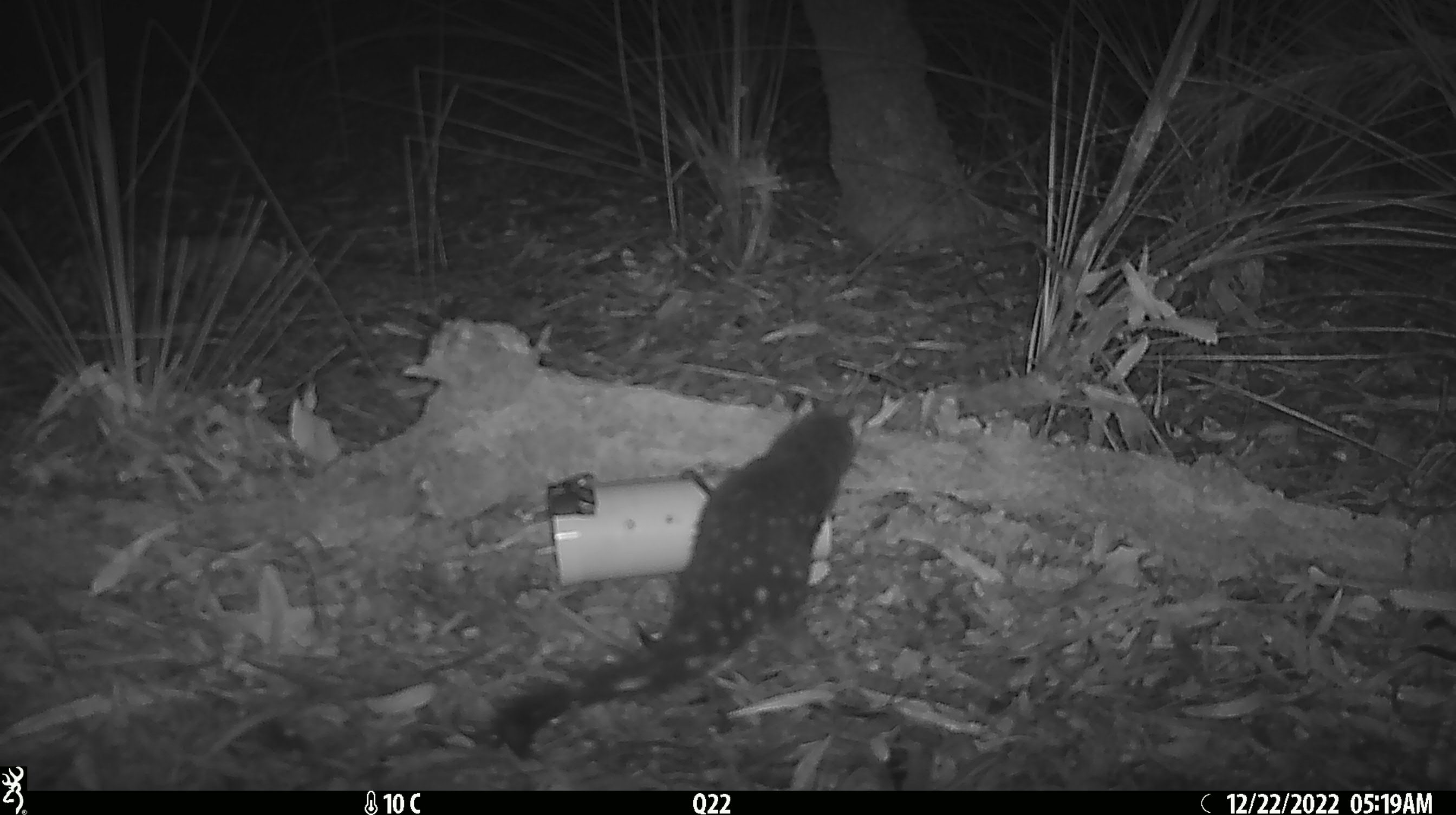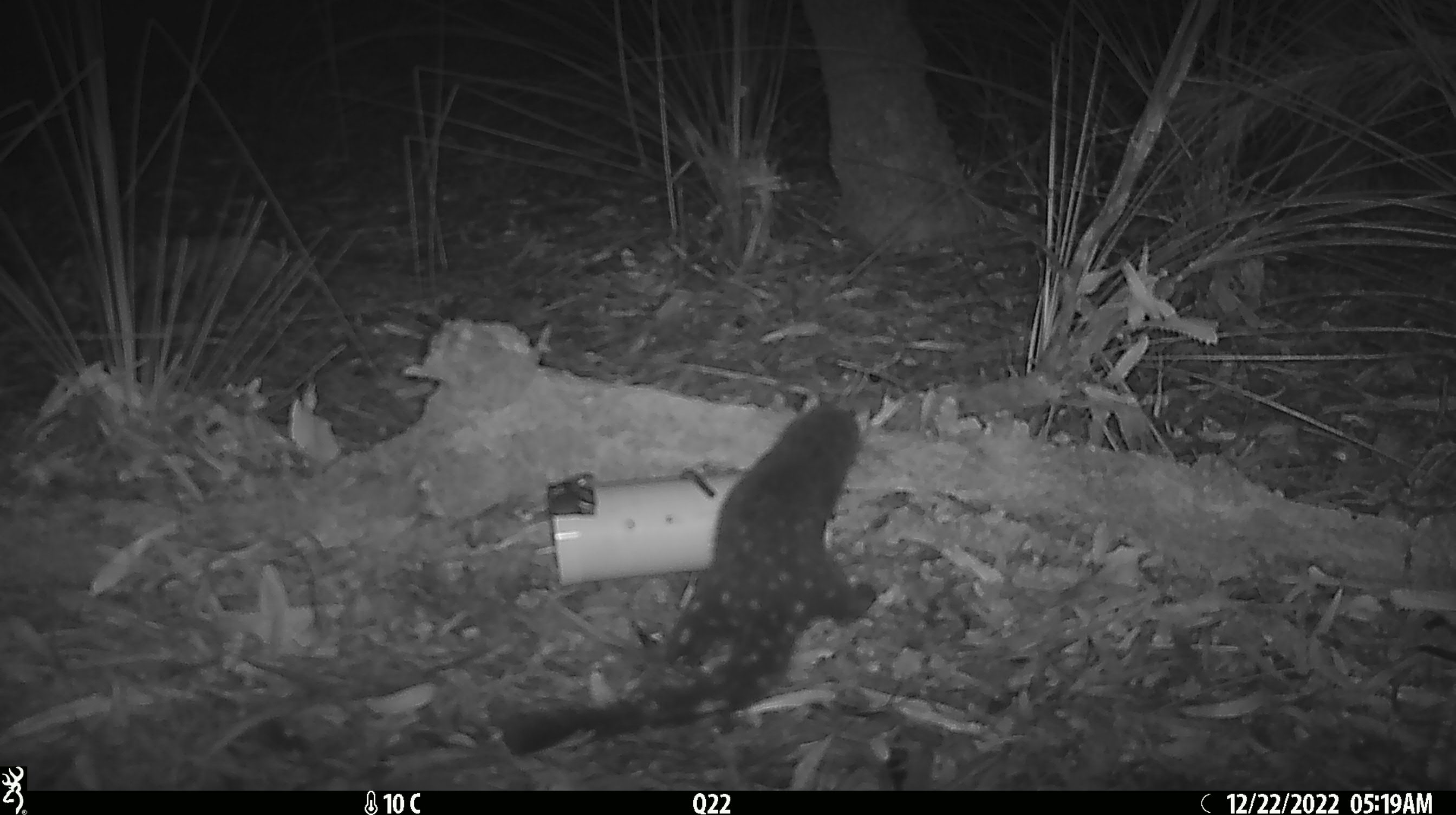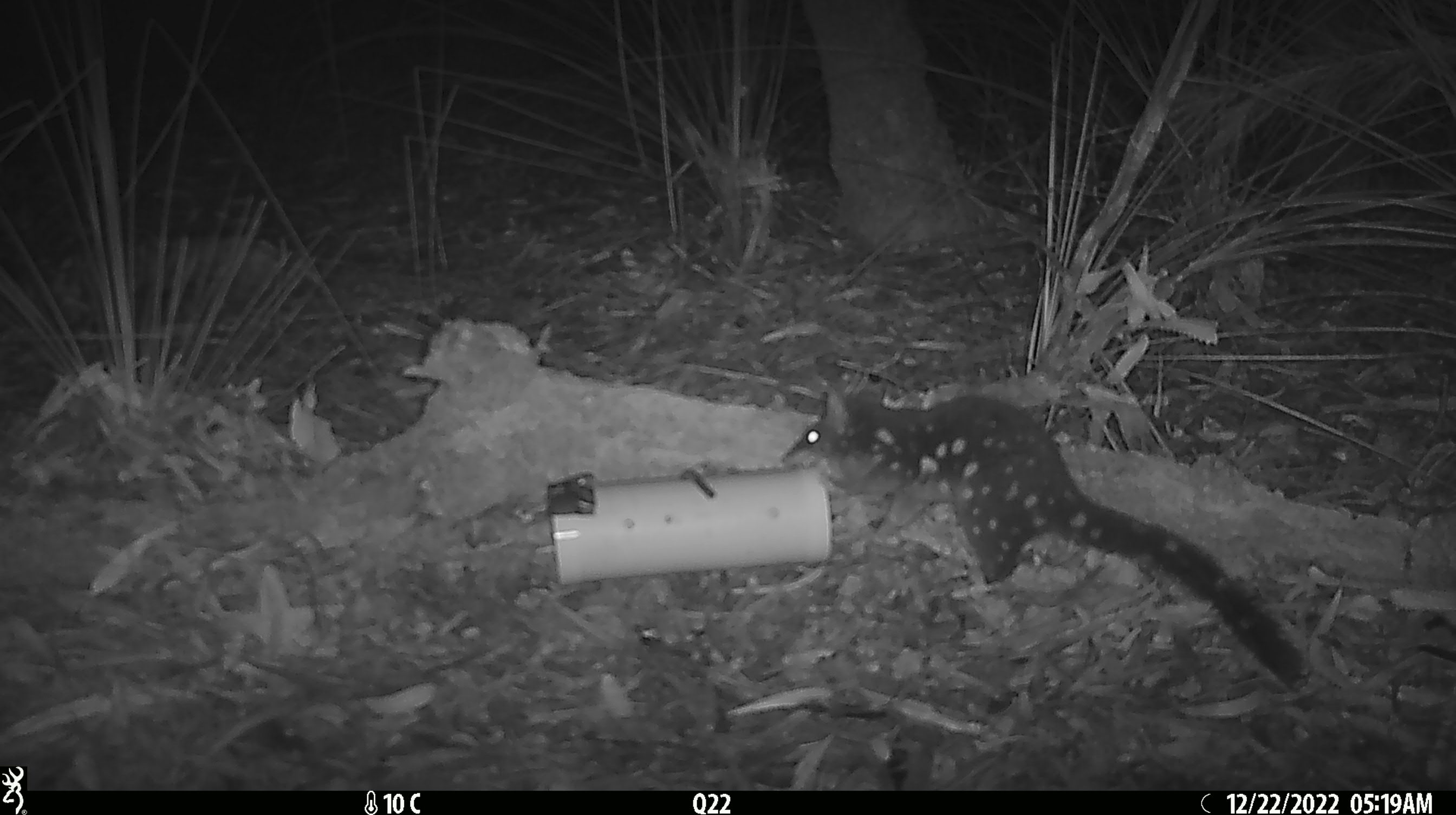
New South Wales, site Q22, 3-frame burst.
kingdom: Animalia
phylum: Chordata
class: Mammalia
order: Dasyuromorphia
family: Dasyuridae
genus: Dasyurus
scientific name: Dasyurus maculatus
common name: spotted-tailed quoll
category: quoll